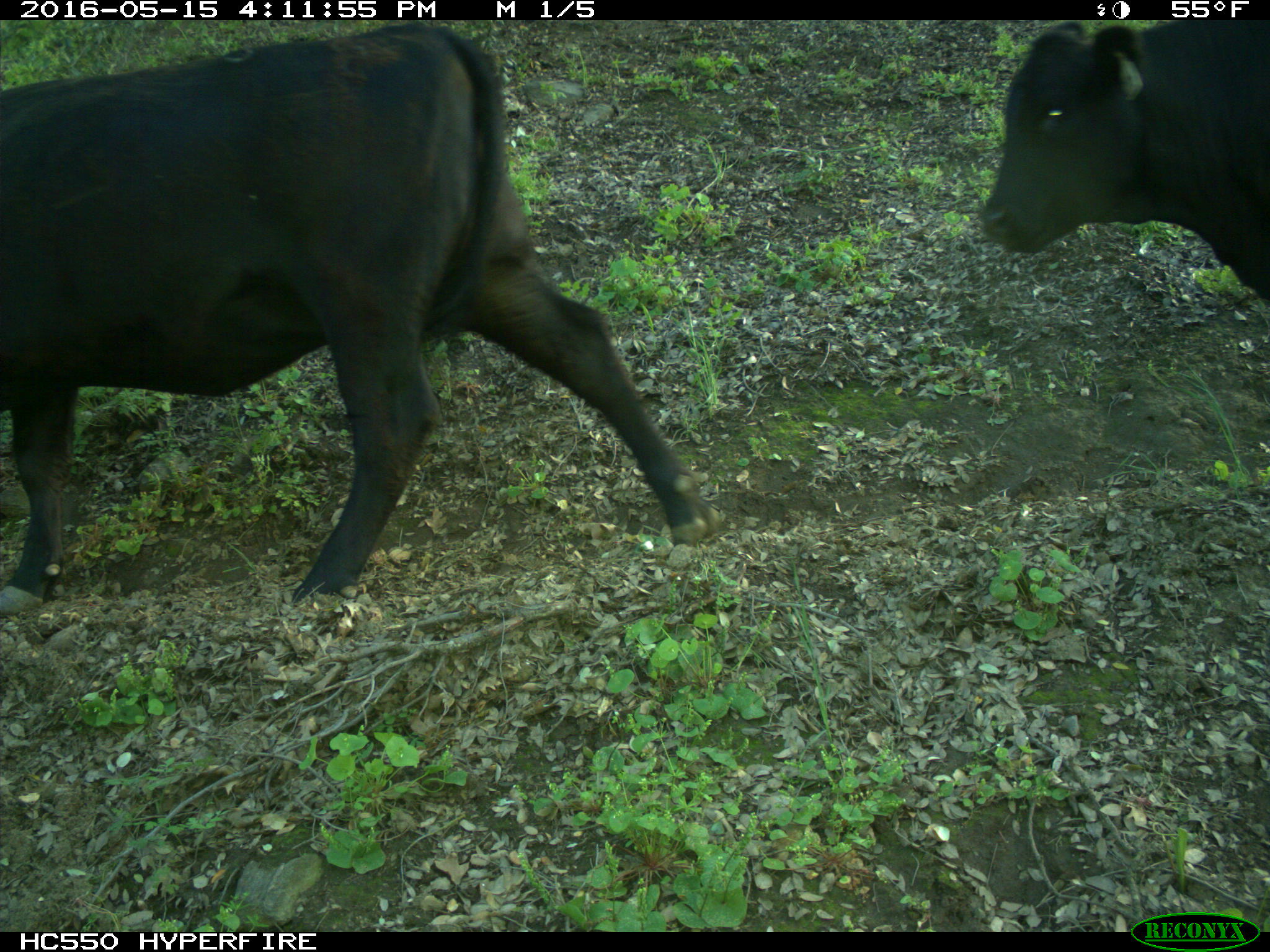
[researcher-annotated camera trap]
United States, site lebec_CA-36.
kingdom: Animalia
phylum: Chordata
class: Mammalia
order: Artiodactyla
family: Bovidae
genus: Bos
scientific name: Bos taurus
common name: domestic cow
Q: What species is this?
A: Bos taurus (domestic cow).